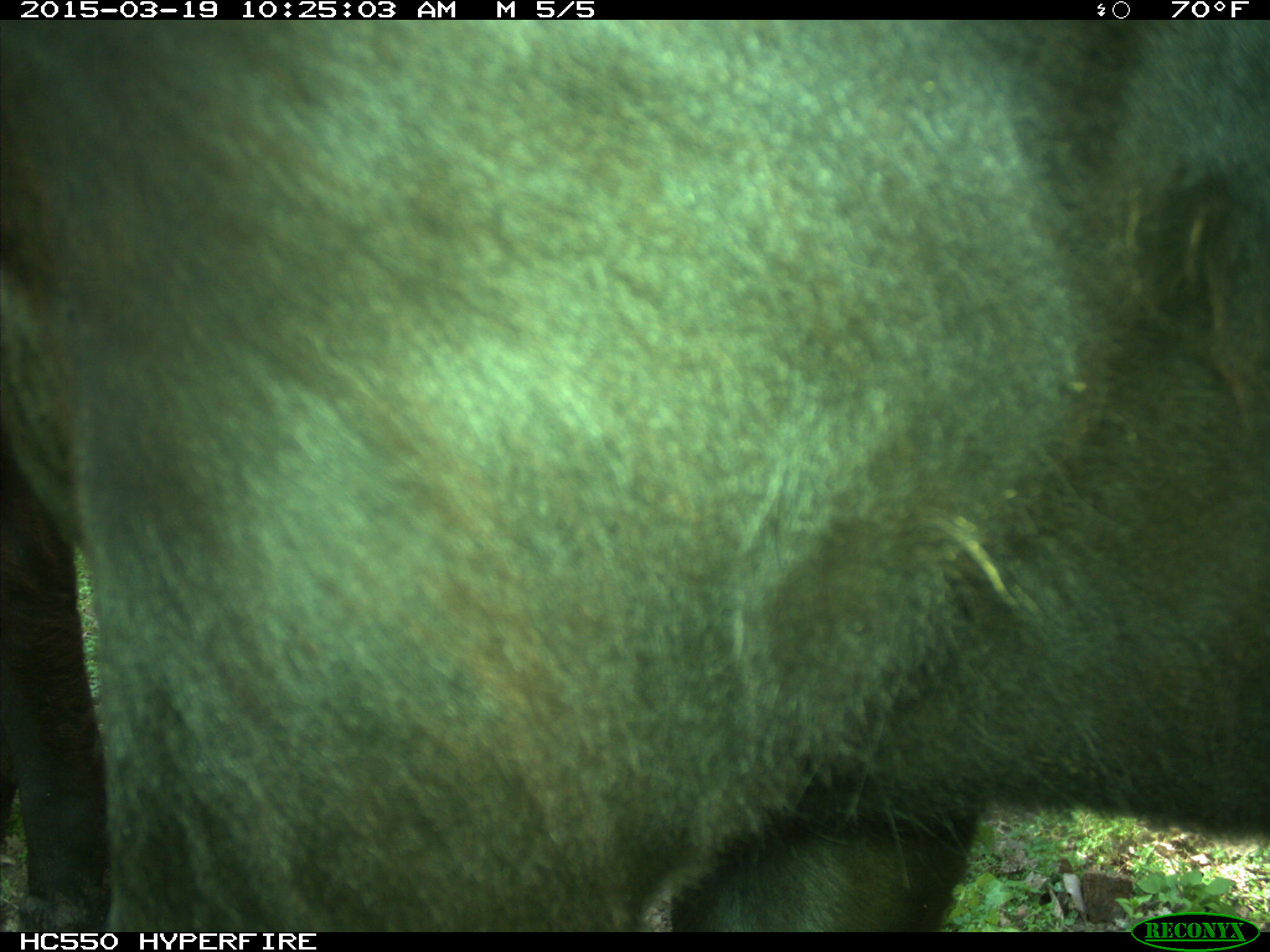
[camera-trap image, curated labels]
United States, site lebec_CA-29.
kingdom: Animalia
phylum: Chordata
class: Mammalia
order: Artiodactyla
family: Bovidae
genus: Bos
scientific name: Bos taurus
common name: domestic cow